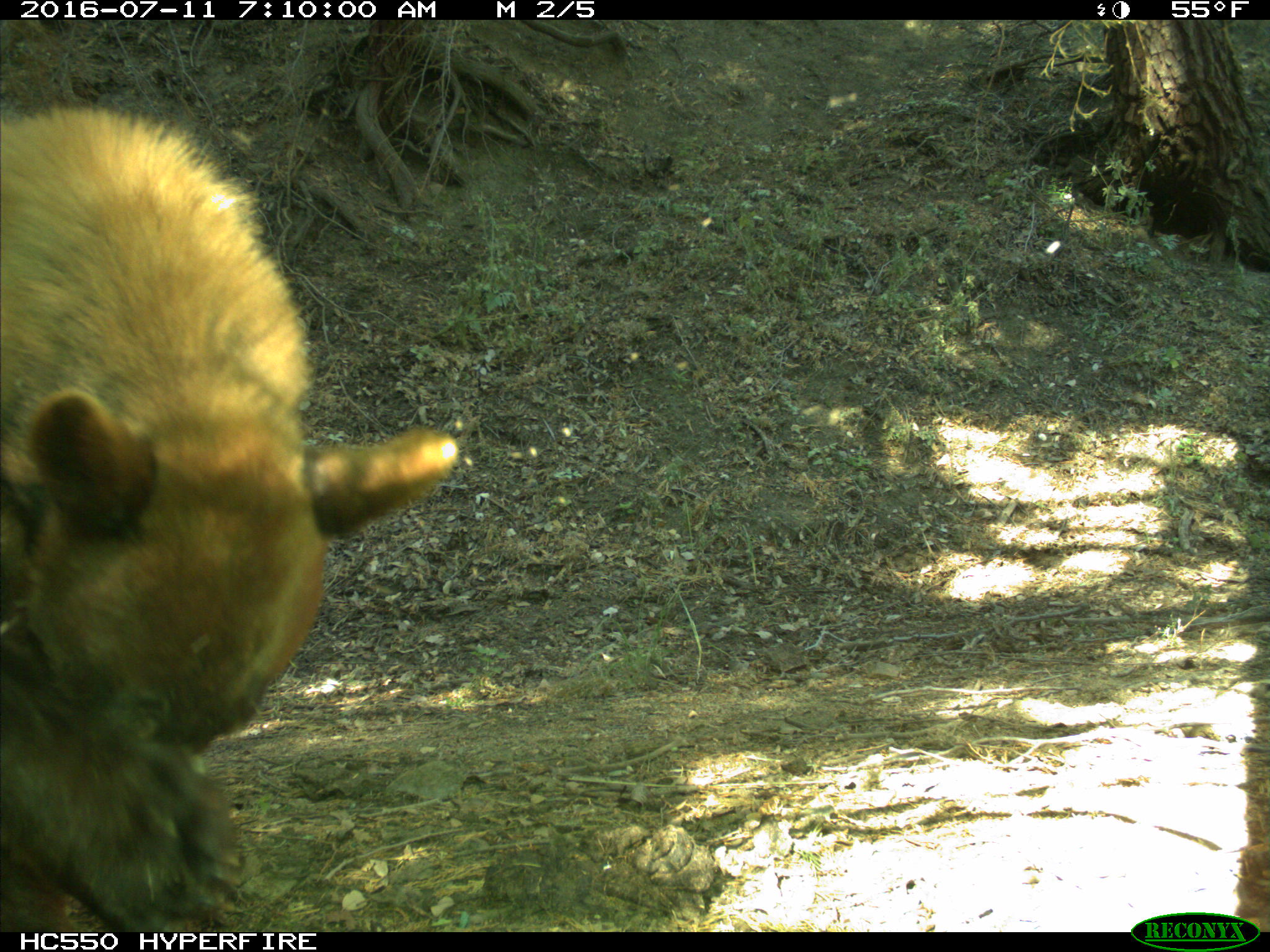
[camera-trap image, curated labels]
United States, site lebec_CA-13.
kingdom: Animalia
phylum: Chordata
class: Mammalia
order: Carnivora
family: Ursidae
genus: Ursus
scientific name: Ursus americanus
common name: american black bear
Ursus americanus (american black bear).